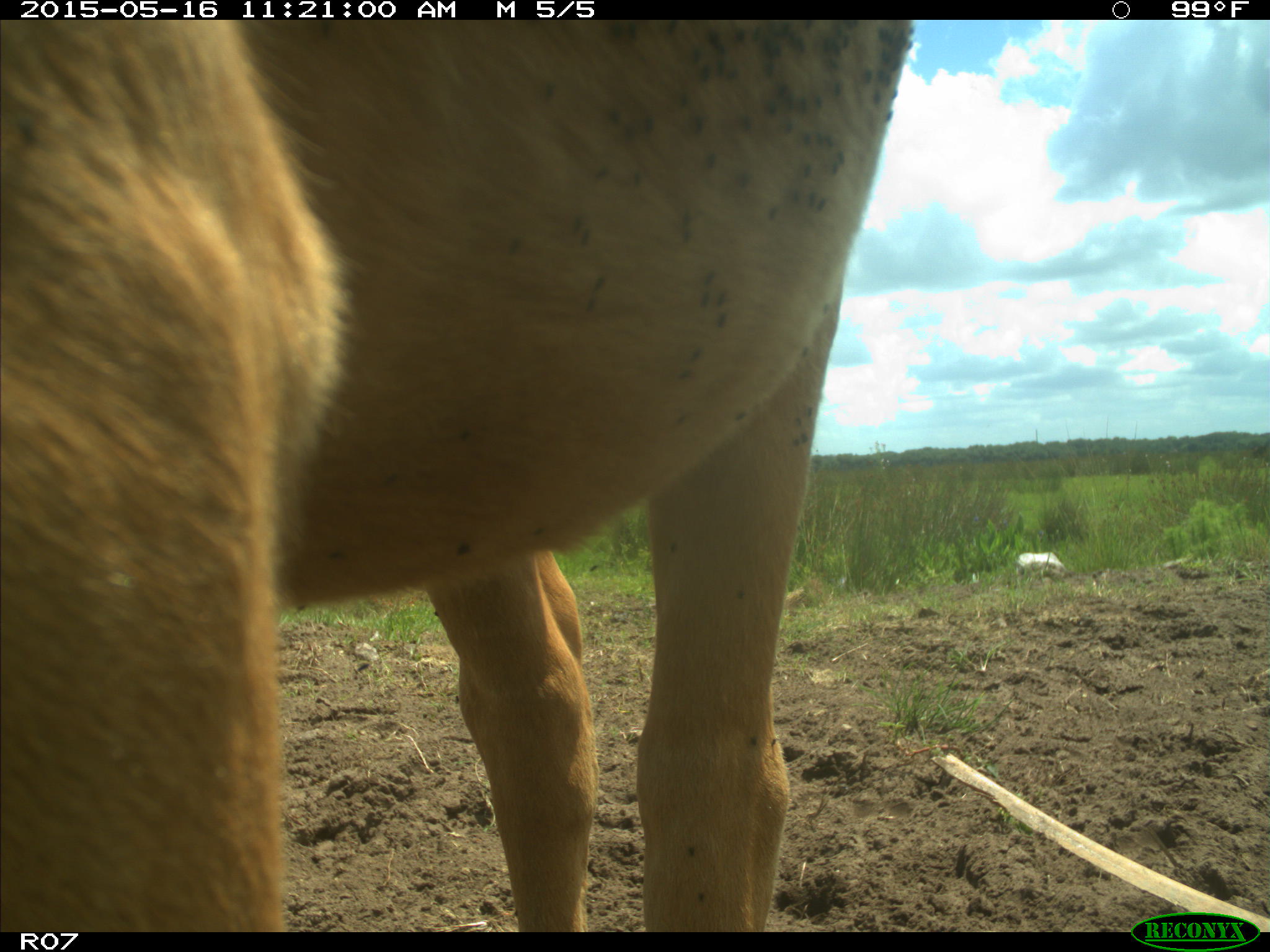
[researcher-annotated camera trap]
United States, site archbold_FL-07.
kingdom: Animalia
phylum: Chordata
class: Mammalia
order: Artiodactyla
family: Bovidae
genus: Bos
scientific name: Bos taurus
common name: domestic cow